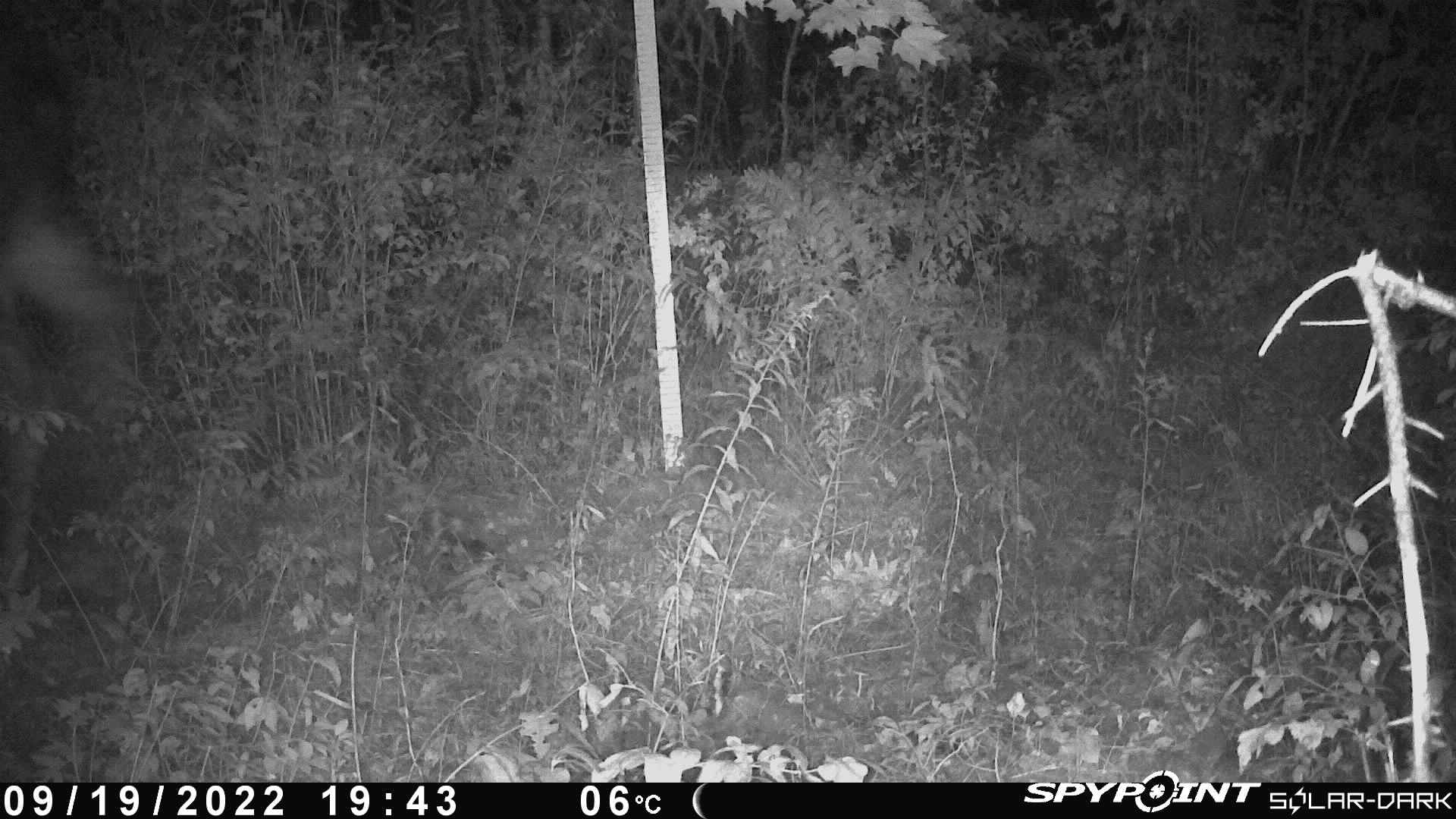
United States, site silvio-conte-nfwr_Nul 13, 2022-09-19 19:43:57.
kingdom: Animalia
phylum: Chordata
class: Mammalia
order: Artiodactyla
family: Cervidae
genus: Alces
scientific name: Alces alces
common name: moose